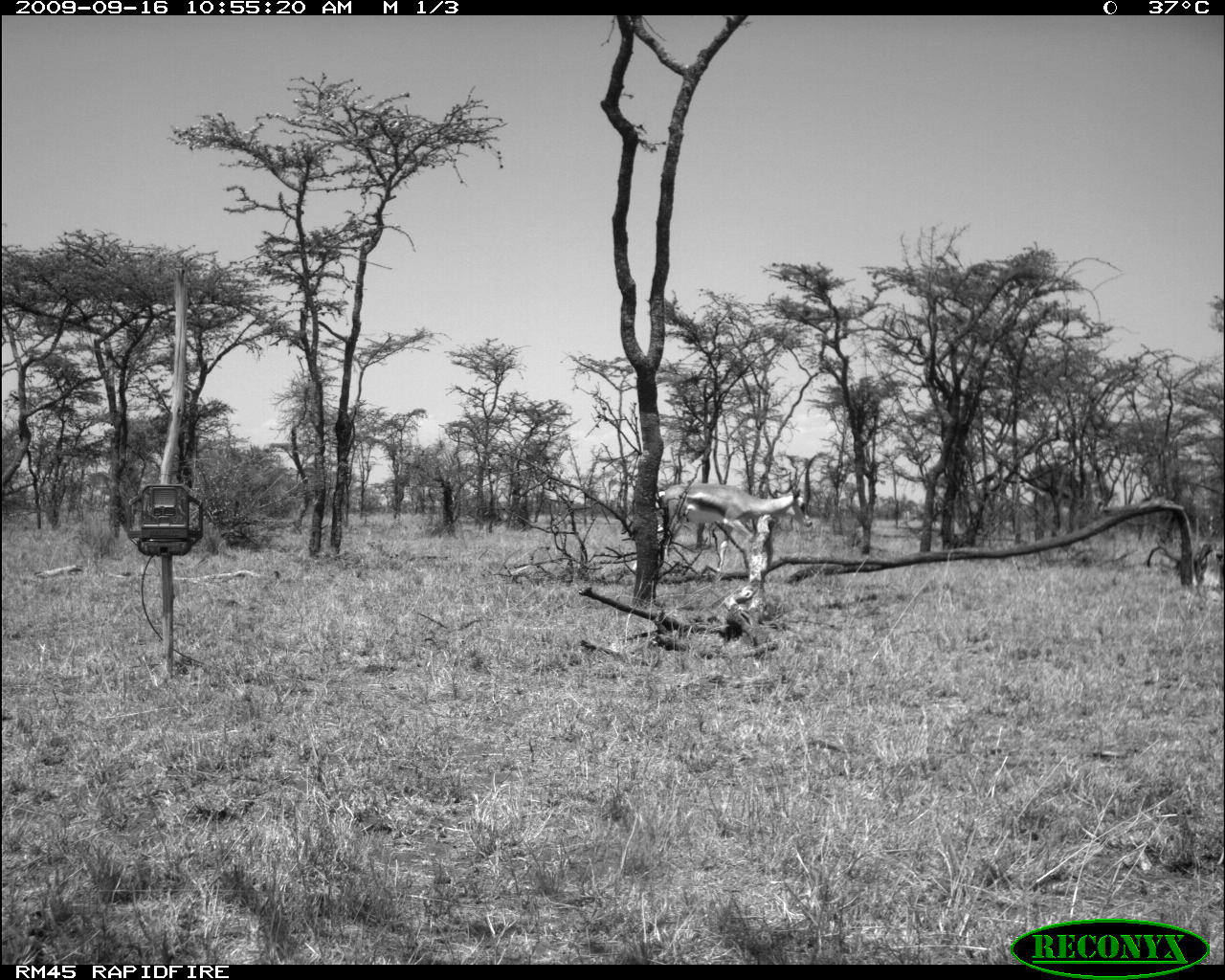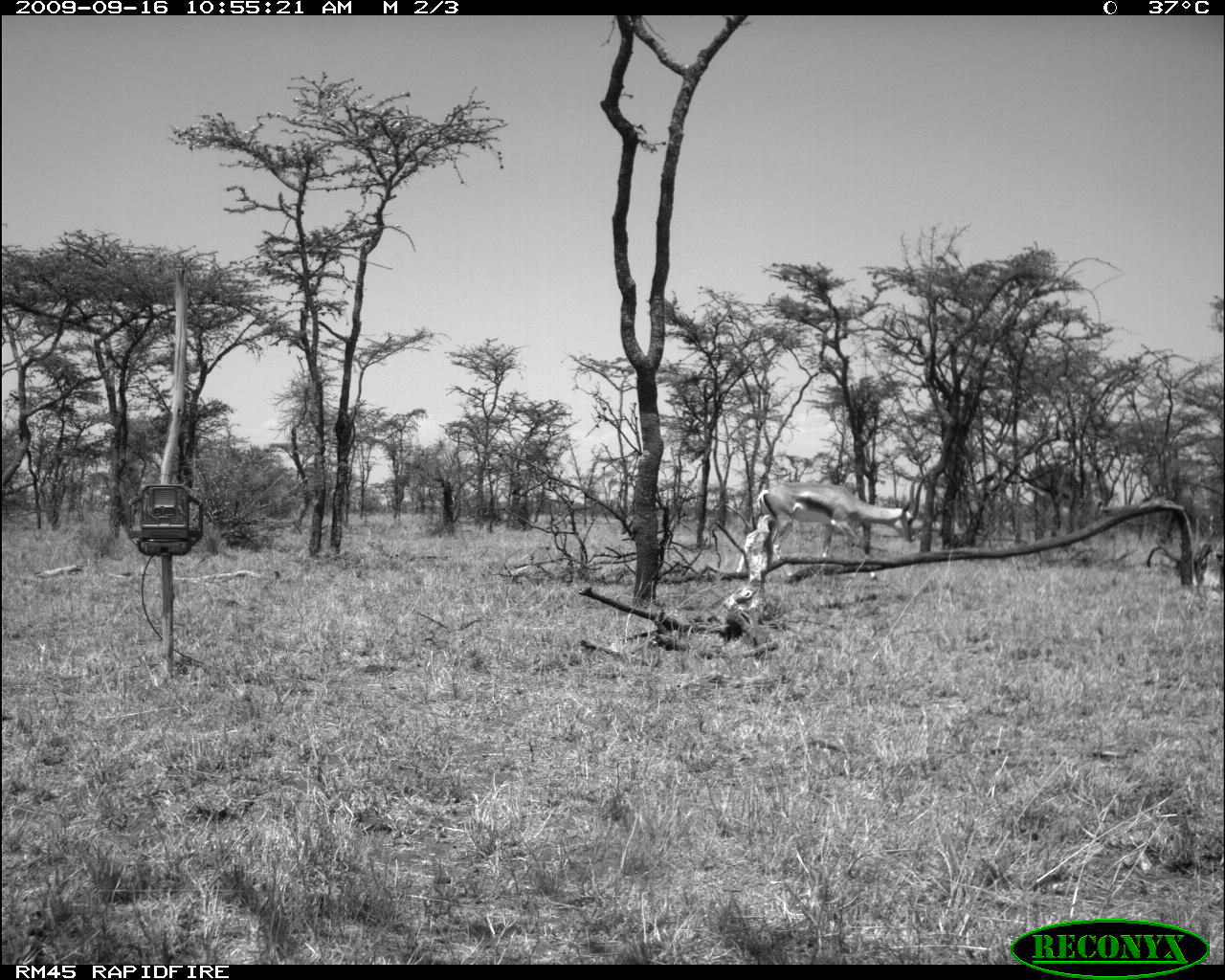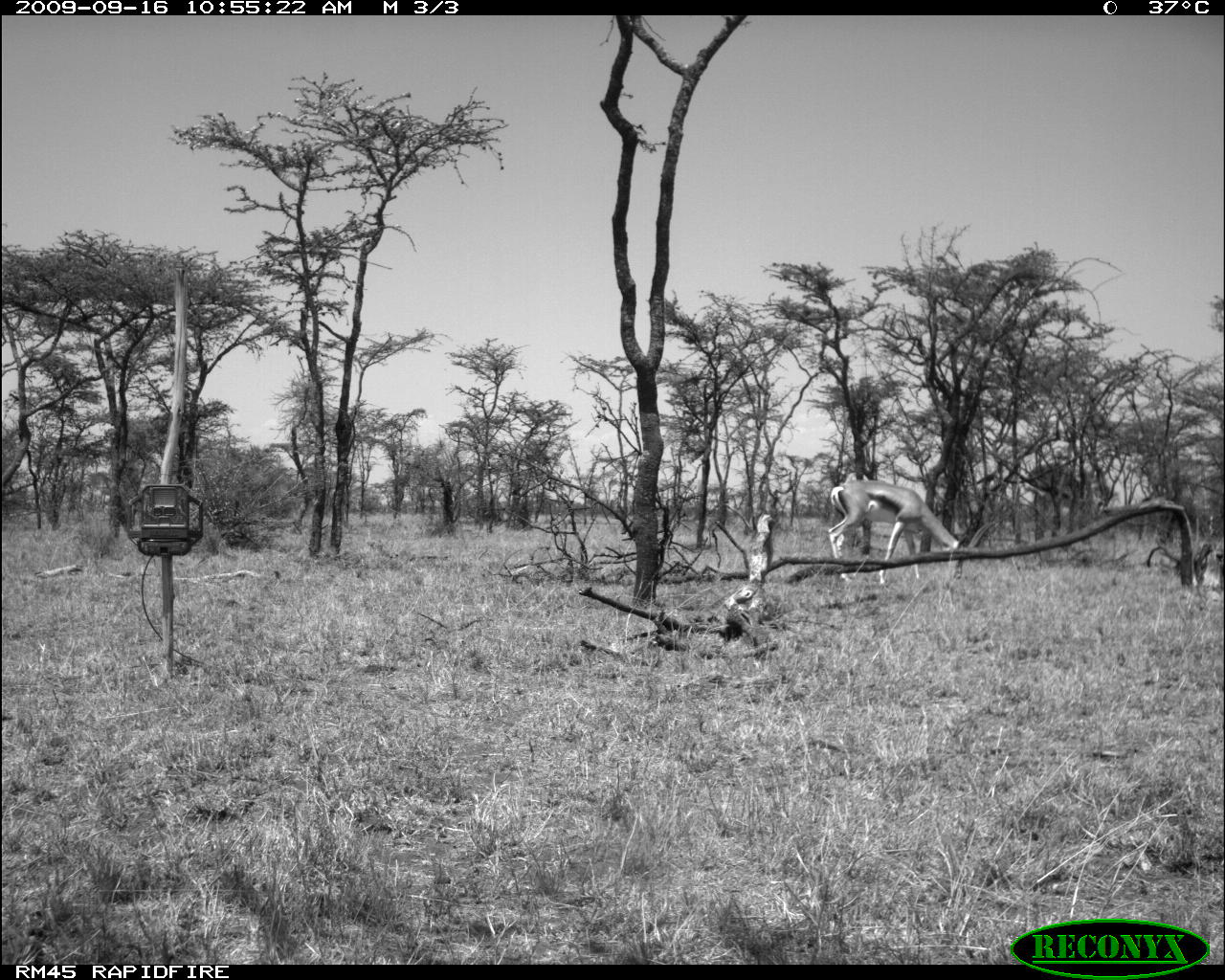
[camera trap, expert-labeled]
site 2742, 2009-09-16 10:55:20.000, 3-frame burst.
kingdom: Animalia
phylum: Chordata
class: Mammalia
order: Artiodactyla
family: Bovidae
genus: Nanger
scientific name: Nanger granti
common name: grant's gazelle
Nanger granti (grant's gazelle), count 1.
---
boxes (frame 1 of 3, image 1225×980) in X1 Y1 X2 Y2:
nanger granti: 656 452 819 575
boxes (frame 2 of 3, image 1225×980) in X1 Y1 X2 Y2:
nanger granti: 754 468 931 581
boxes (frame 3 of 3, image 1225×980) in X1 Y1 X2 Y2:
nanger granti: 826 480 997 586